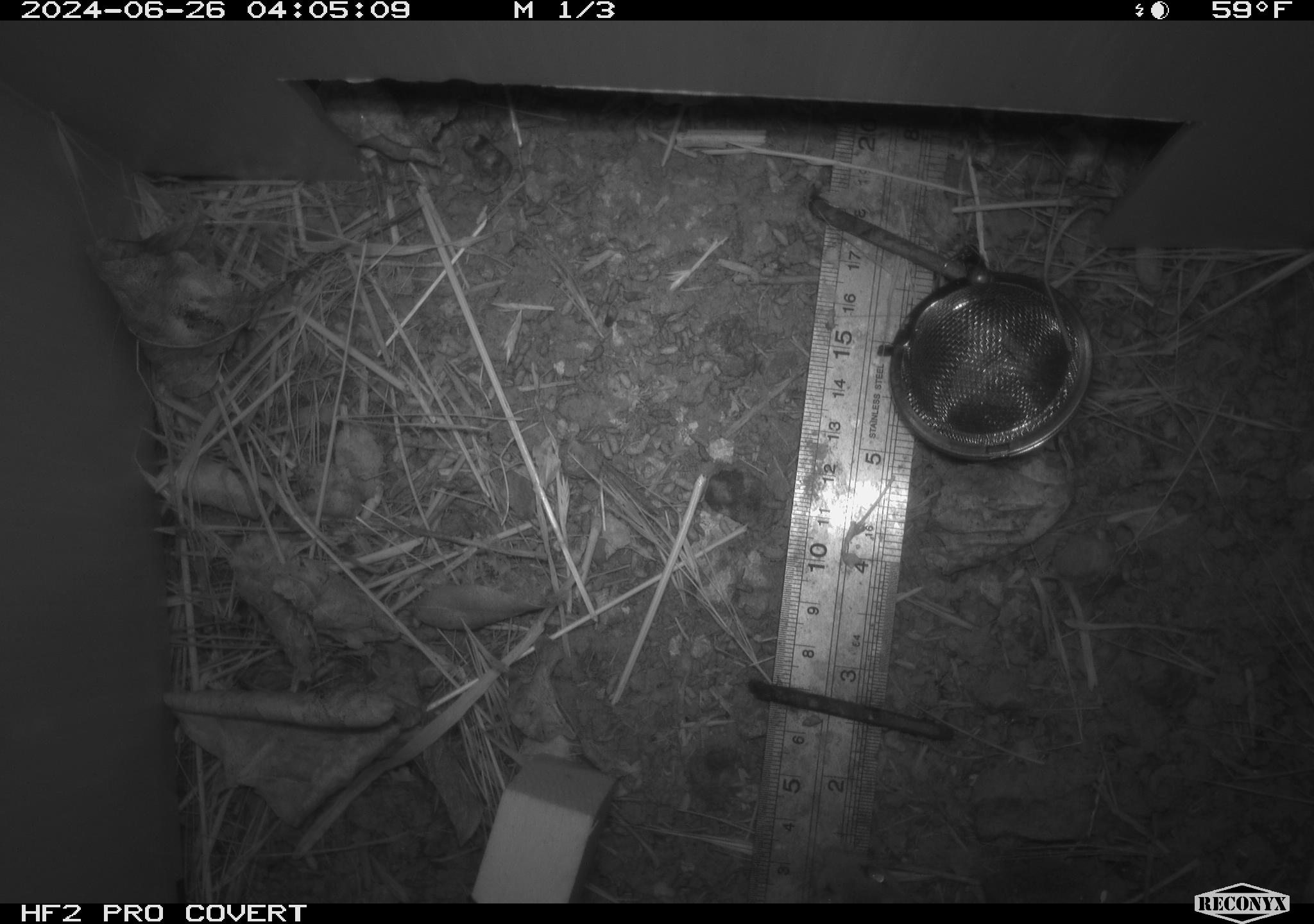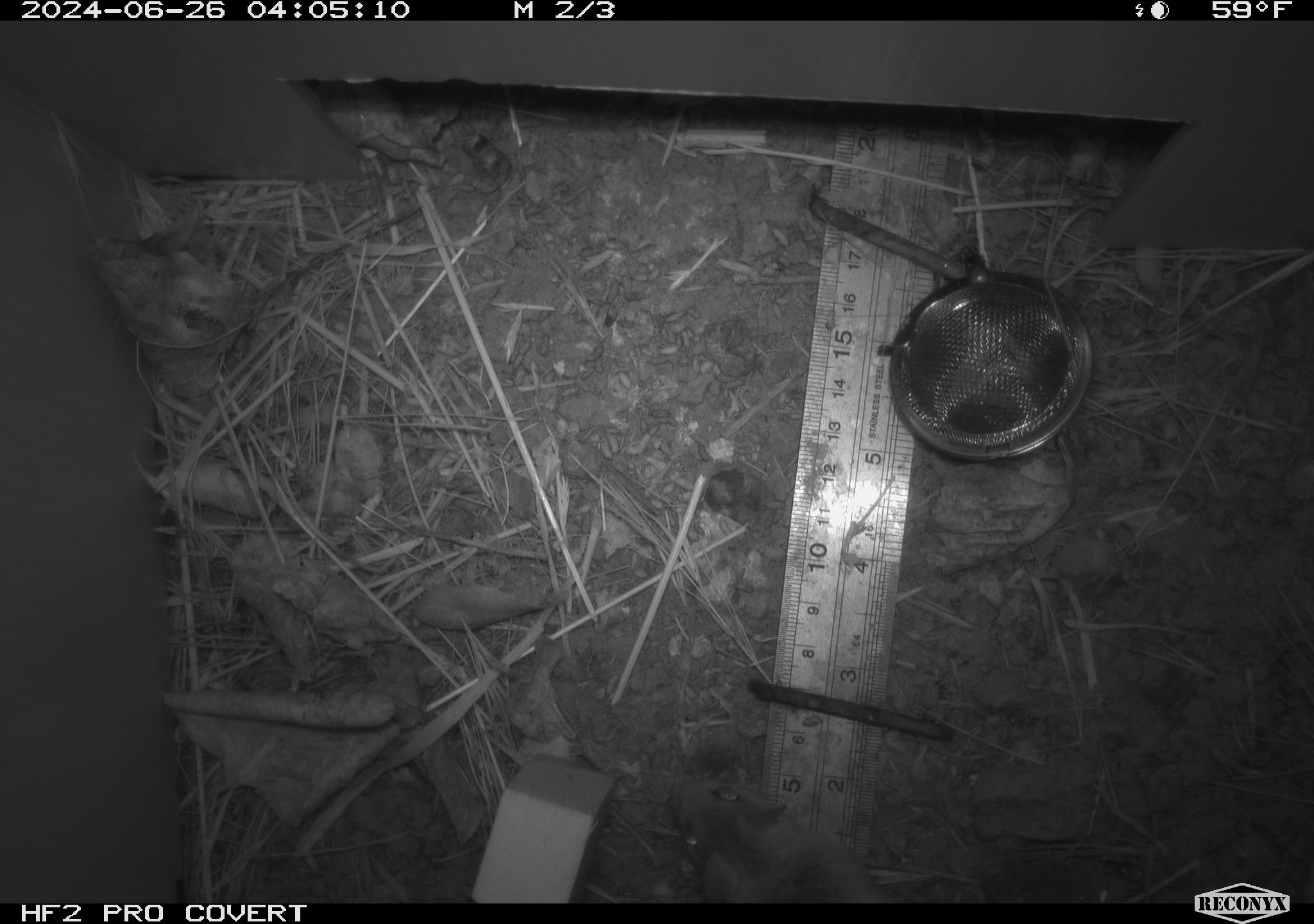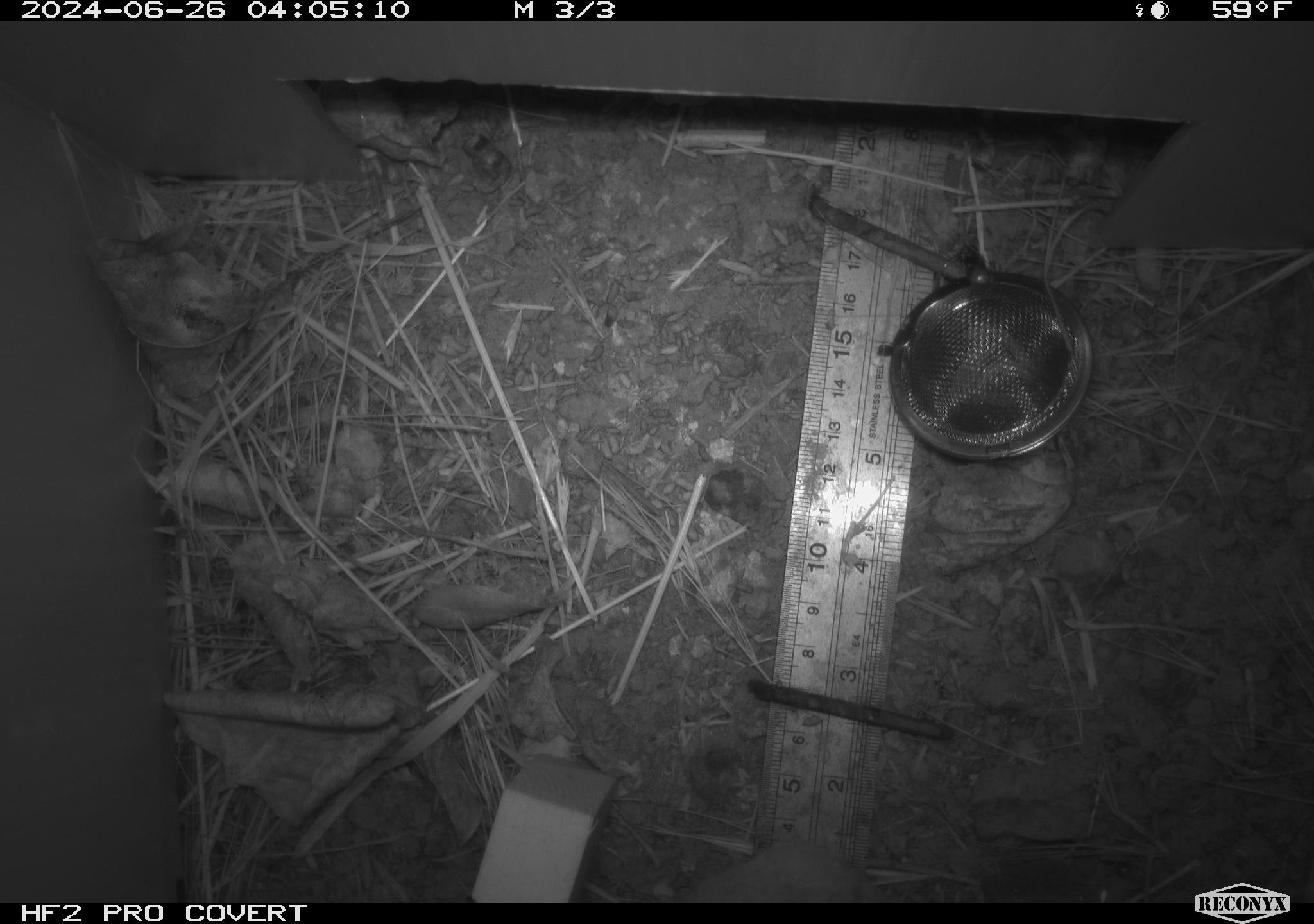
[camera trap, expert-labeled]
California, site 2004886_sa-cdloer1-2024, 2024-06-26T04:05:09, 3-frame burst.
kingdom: Animalia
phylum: Chordata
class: Mammalia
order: Rodentia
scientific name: Rodentia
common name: mouse species